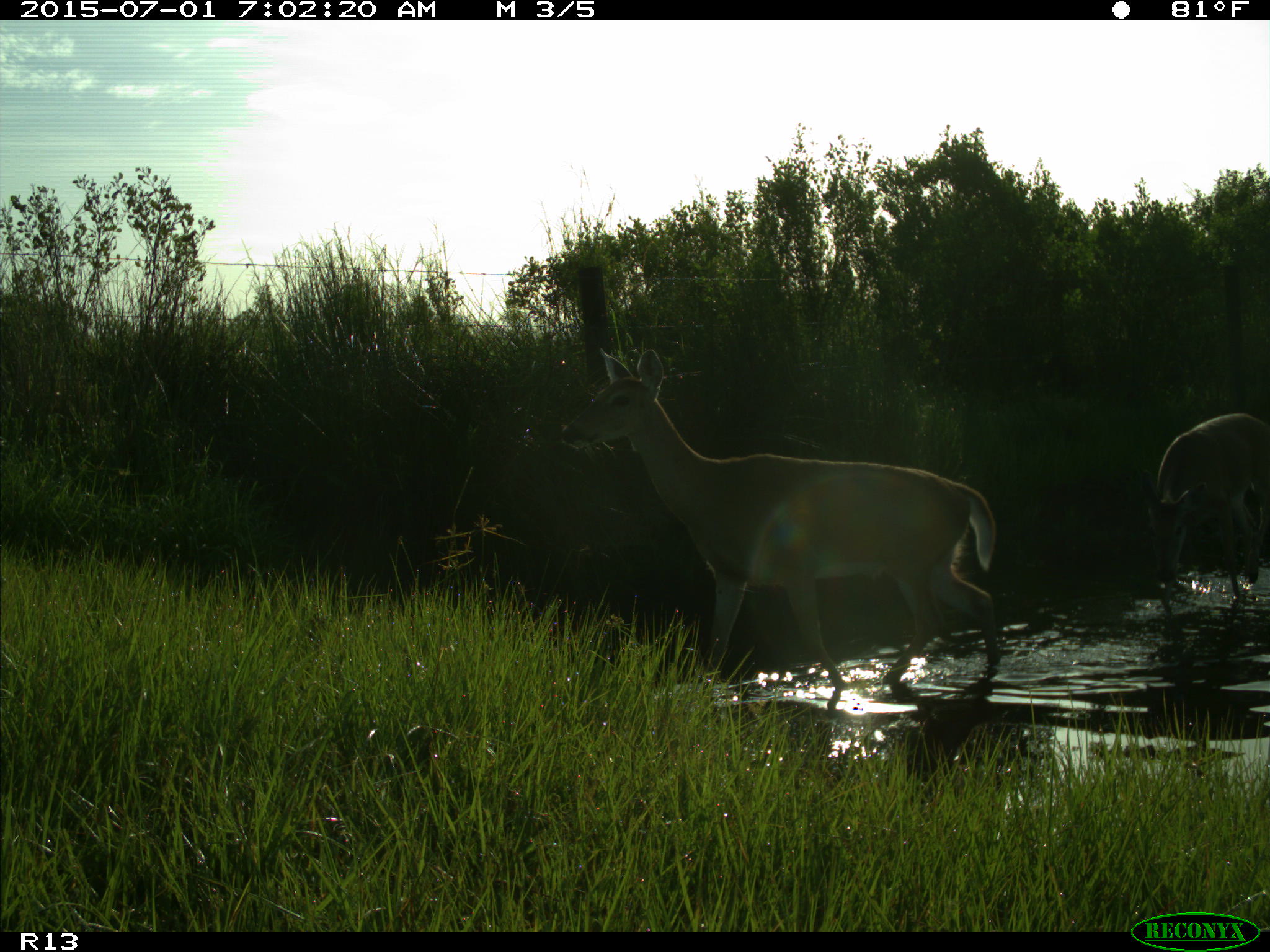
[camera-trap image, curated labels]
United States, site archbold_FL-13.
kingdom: Animalia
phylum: Chordata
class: Mammalia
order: Artiodactyla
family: Cervidae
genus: Odocoileus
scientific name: Odocoileus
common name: deer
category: unidentified deer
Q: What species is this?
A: Unidentified deer (deer) (Odocoileus).